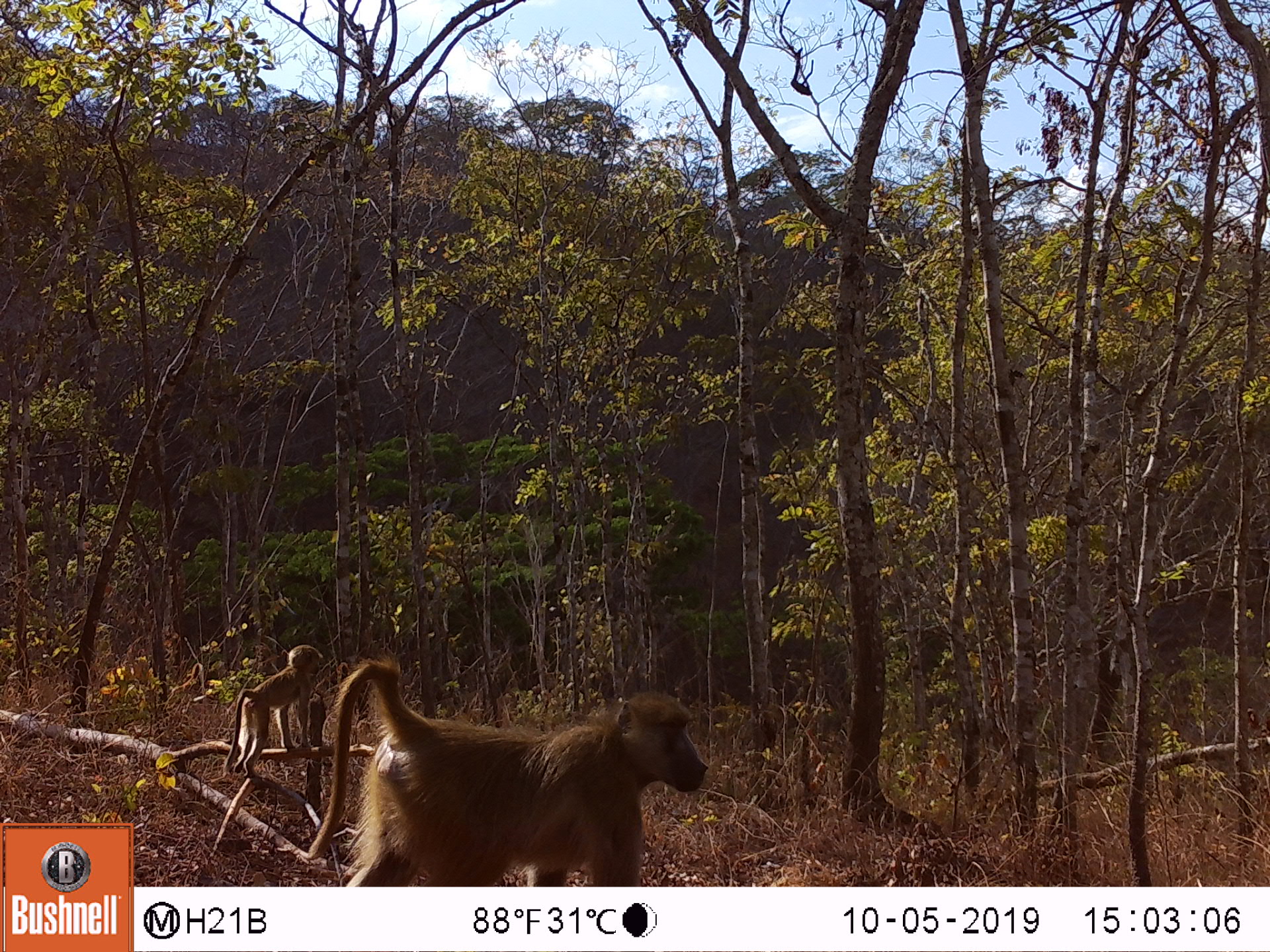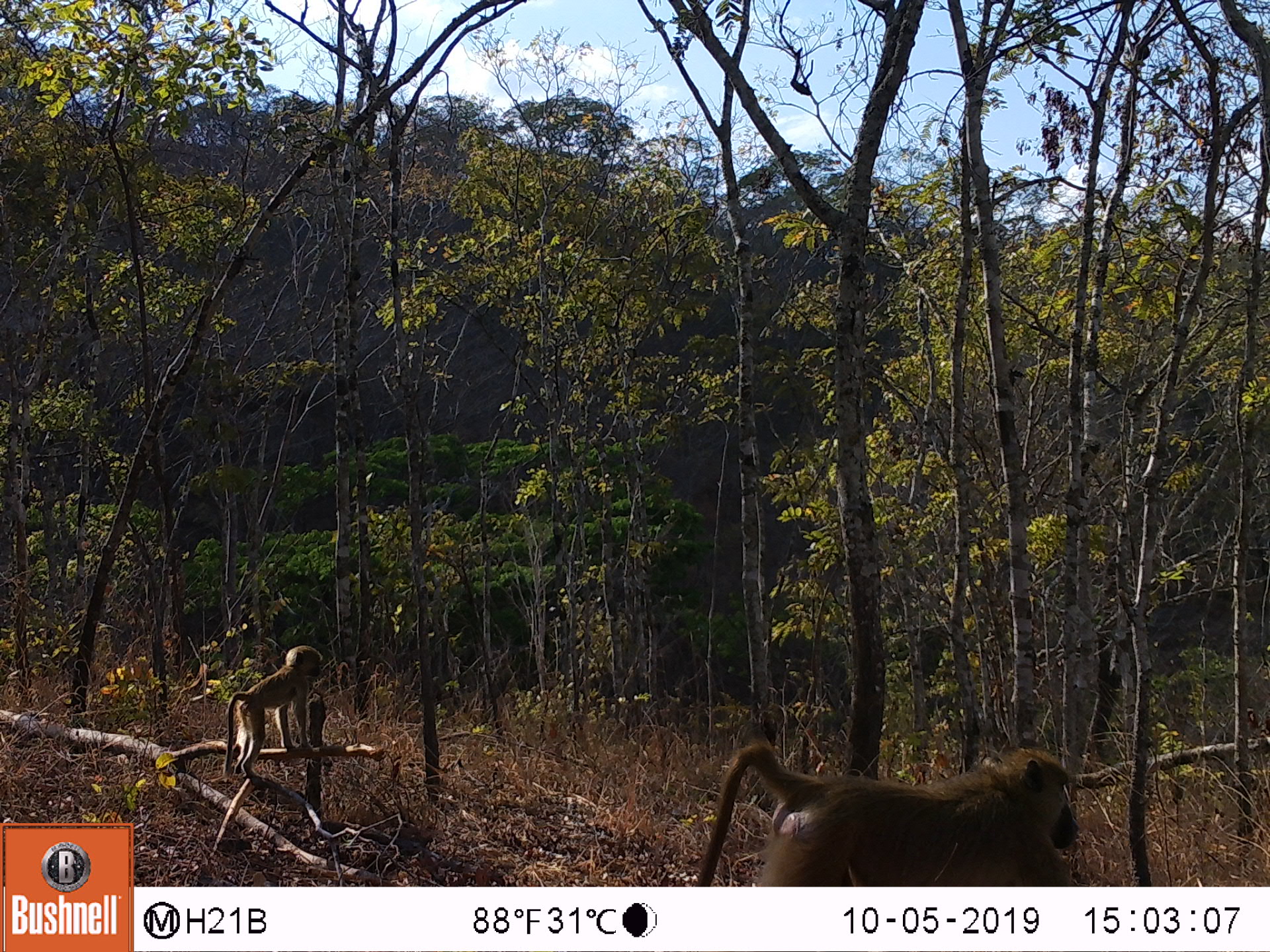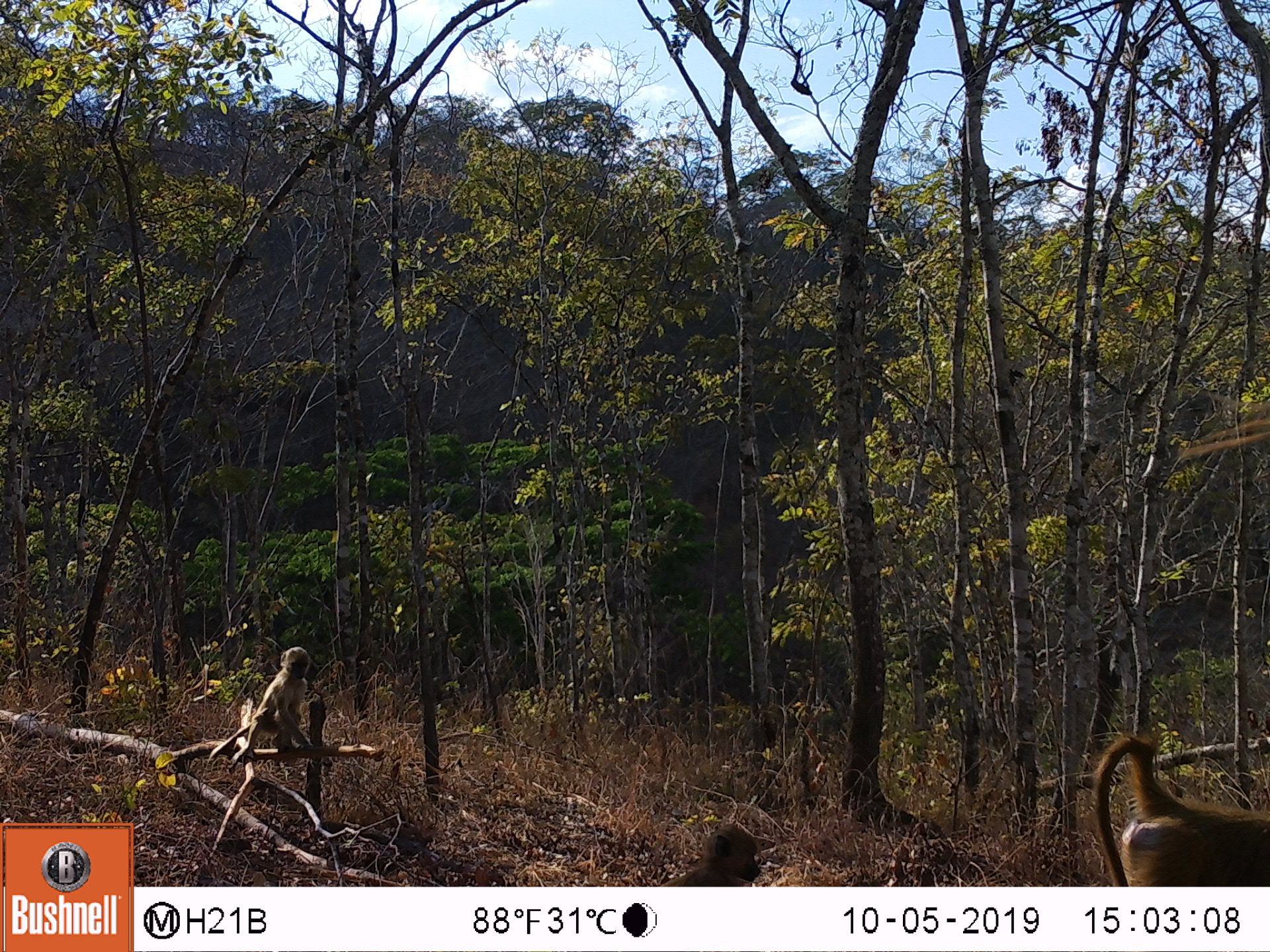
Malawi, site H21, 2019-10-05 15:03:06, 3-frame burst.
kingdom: Animalia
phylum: Chordata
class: Mammalia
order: Primates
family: Cercopithecidae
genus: Papio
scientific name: Papio cynocephalus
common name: yellow baboon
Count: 2.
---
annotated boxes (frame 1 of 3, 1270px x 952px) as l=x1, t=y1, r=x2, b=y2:
yellow baboon: l=312, t=670, r=717, b=880; l=221, t=641, r=329, b=766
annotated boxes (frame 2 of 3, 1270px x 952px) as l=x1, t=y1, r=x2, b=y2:
yellow baboon: l=696, t=732, r=1088, b=880; l=217, t=644, r=325, b=781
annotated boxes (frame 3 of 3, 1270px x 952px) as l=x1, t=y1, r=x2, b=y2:
yellow baboon: l=1098, t=734, r=1262, b=882; l=204, t=648, r=320, b=762; l=656, t=819, r=774, b=880